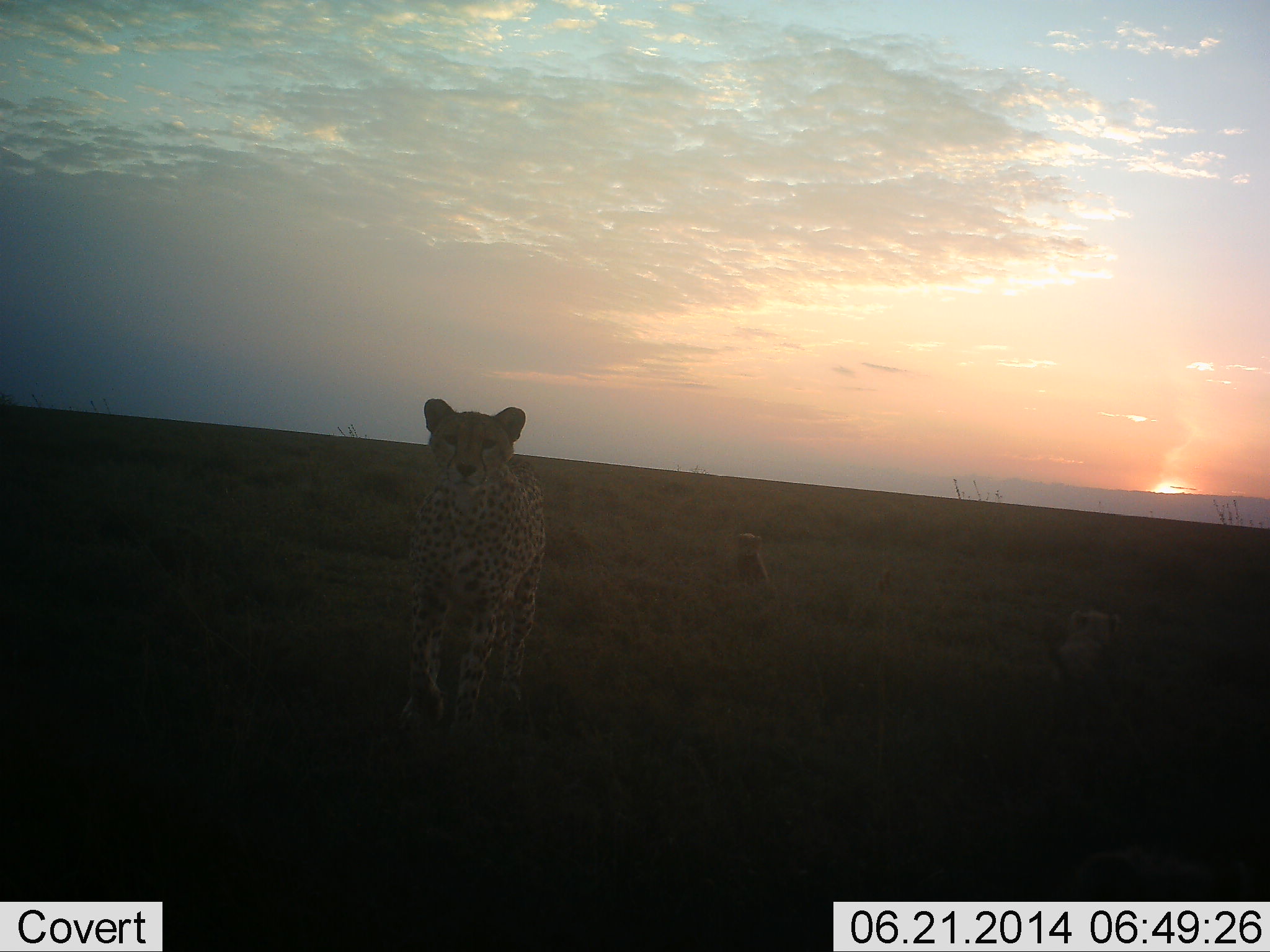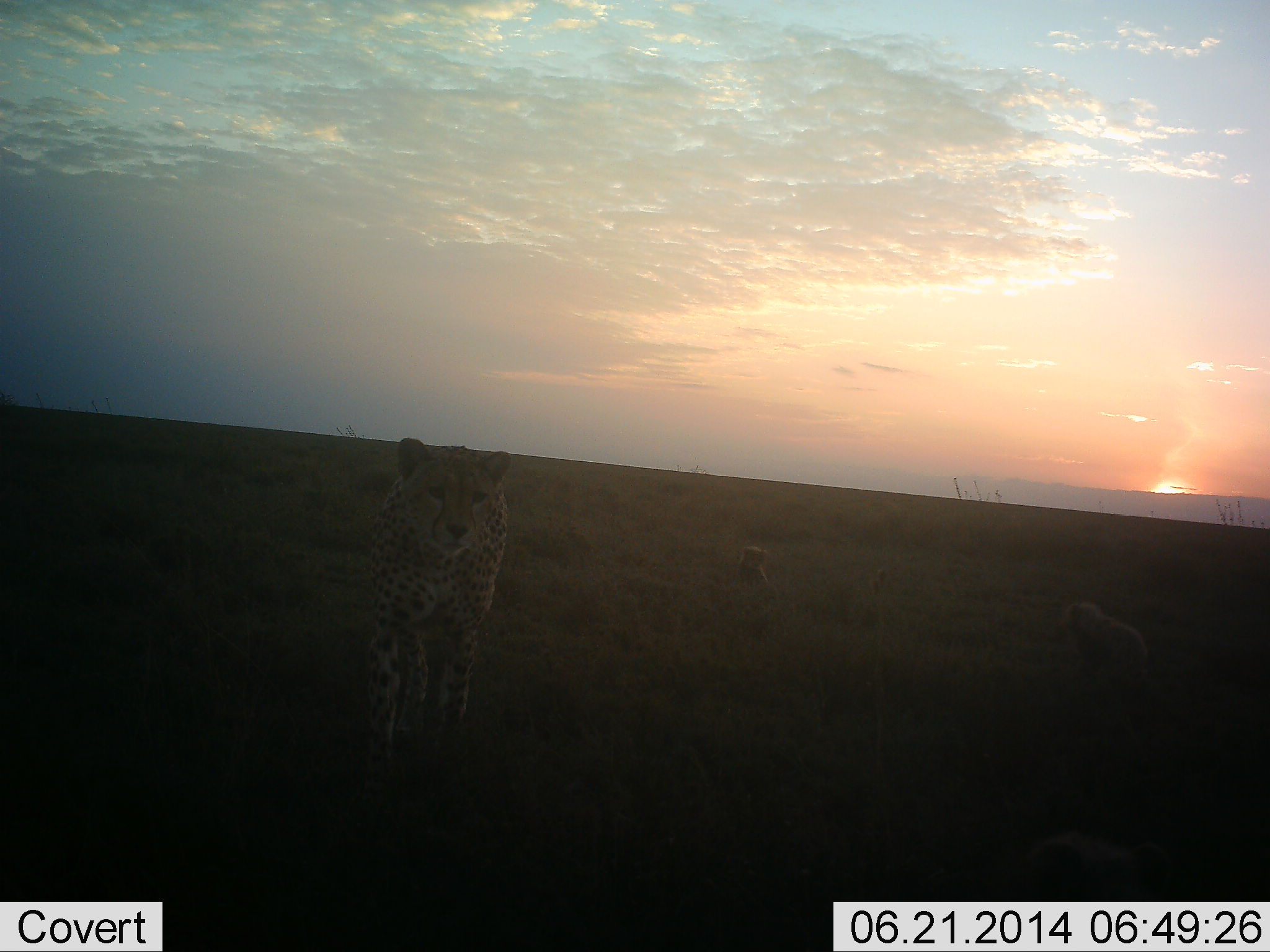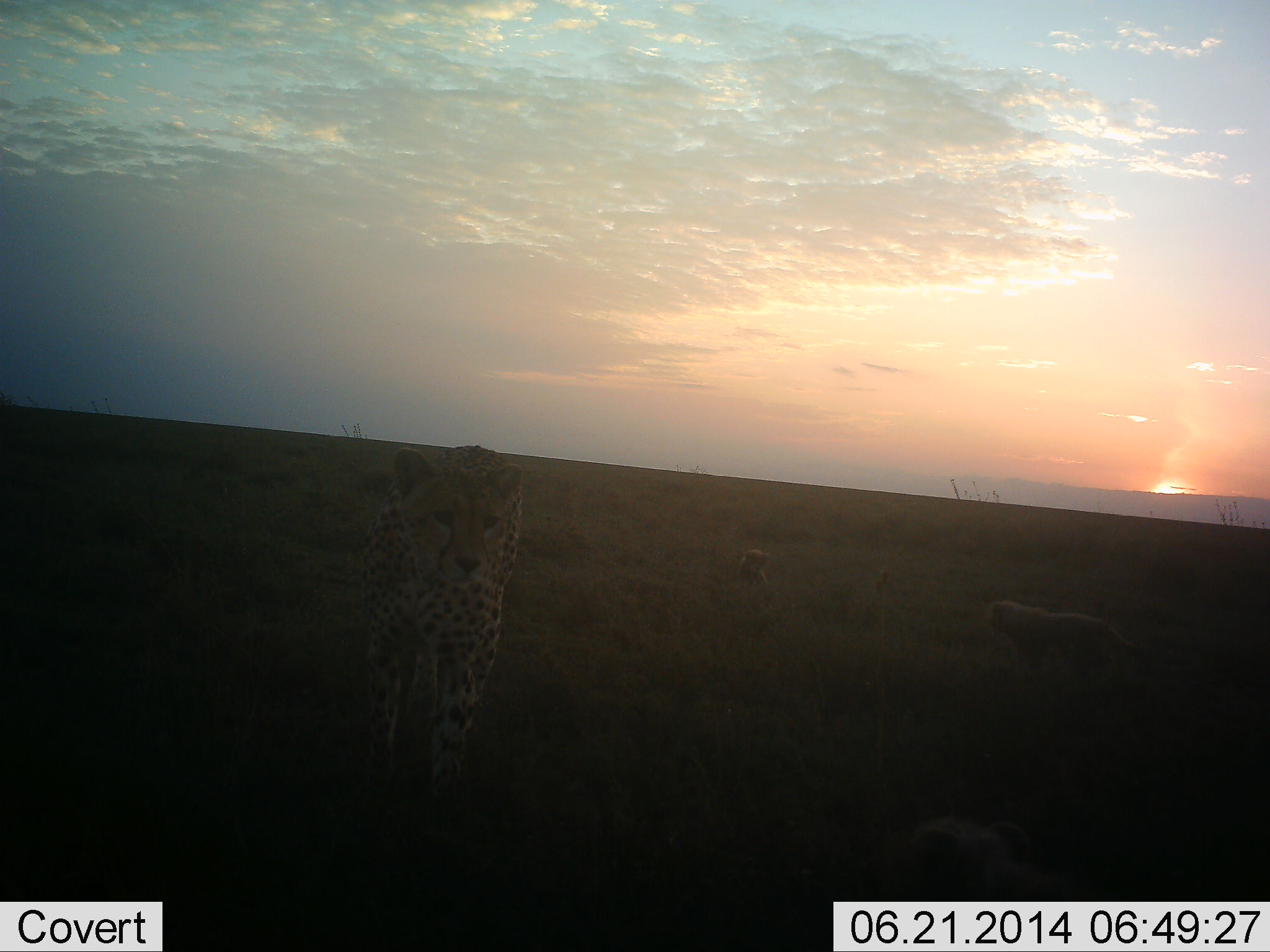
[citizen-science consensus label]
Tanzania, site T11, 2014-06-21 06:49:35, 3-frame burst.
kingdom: Animalia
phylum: Chordata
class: Mammalia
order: Carnivora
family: Felidae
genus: Acinonyx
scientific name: Acinonyx jubatus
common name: cheetah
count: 4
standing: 30%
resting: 0%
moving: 90%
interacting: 0%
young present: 50%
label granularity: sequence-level